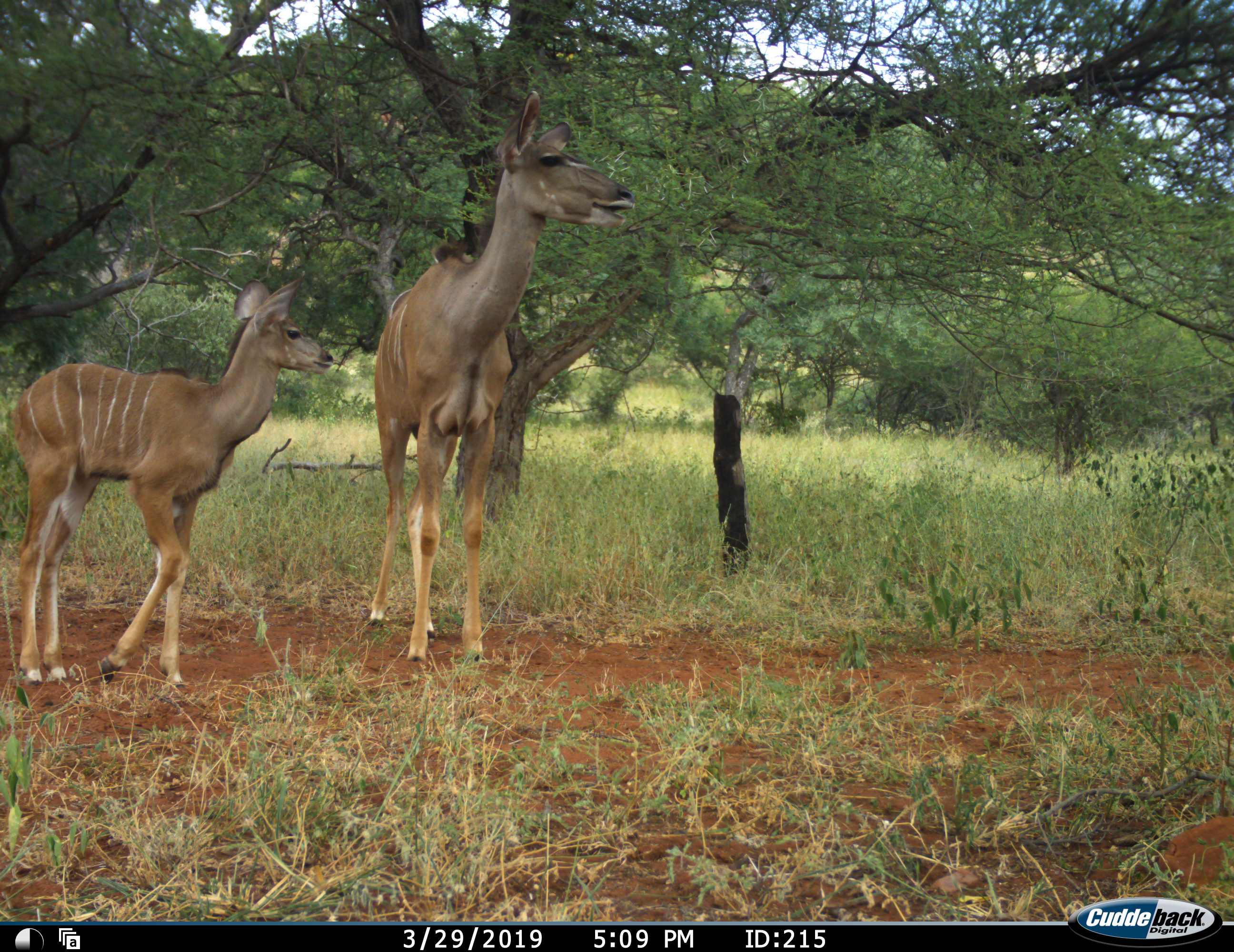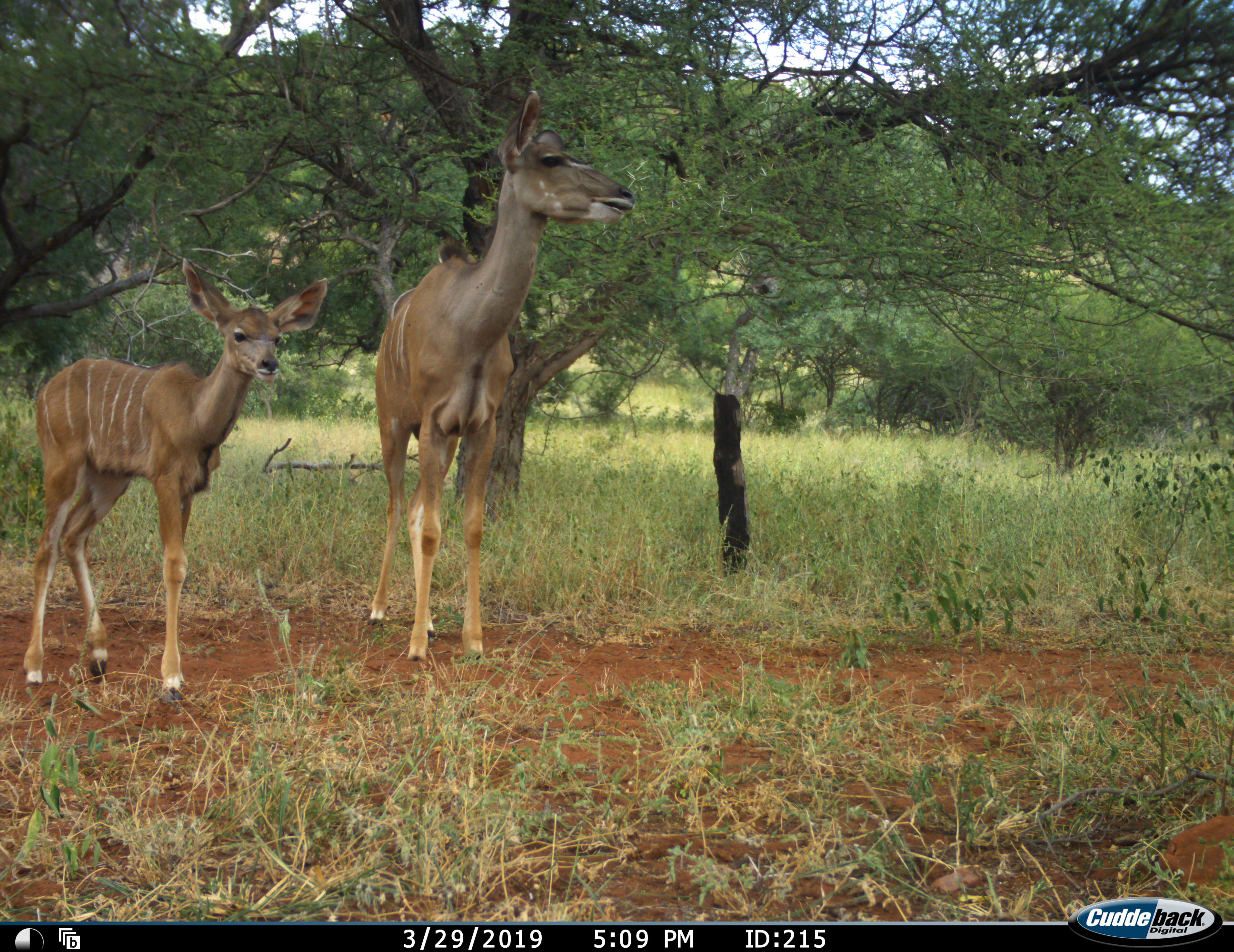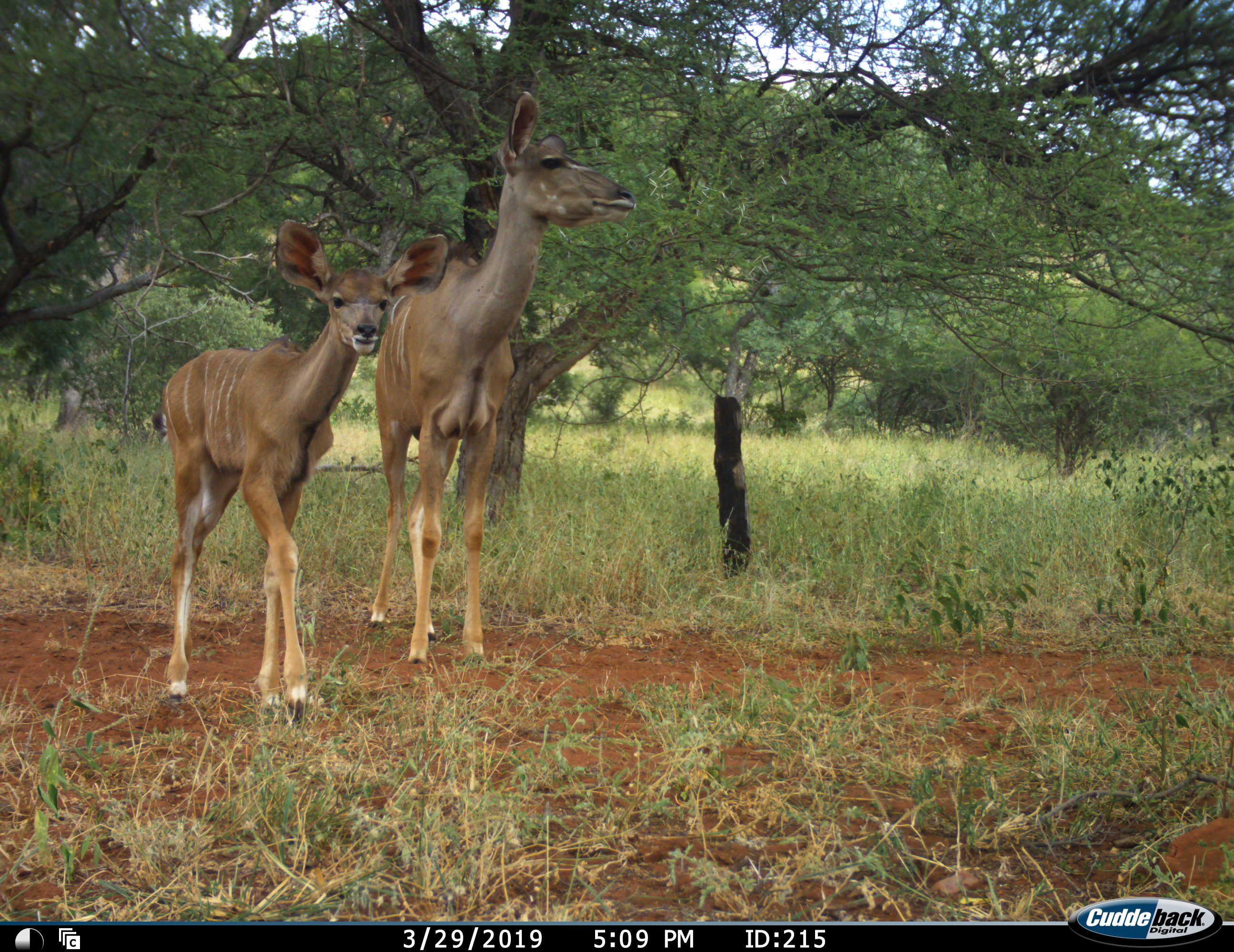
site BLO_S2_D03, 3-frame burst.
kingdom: Animalia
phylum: Chordata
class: Mammalia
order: Artiodactyla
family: Bovidae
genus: Tragelaphus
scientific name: Tragelaphus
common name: kudu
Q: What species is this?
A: Kudu (Tragelaphus).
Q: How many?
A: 2.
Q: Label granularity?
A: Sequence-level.